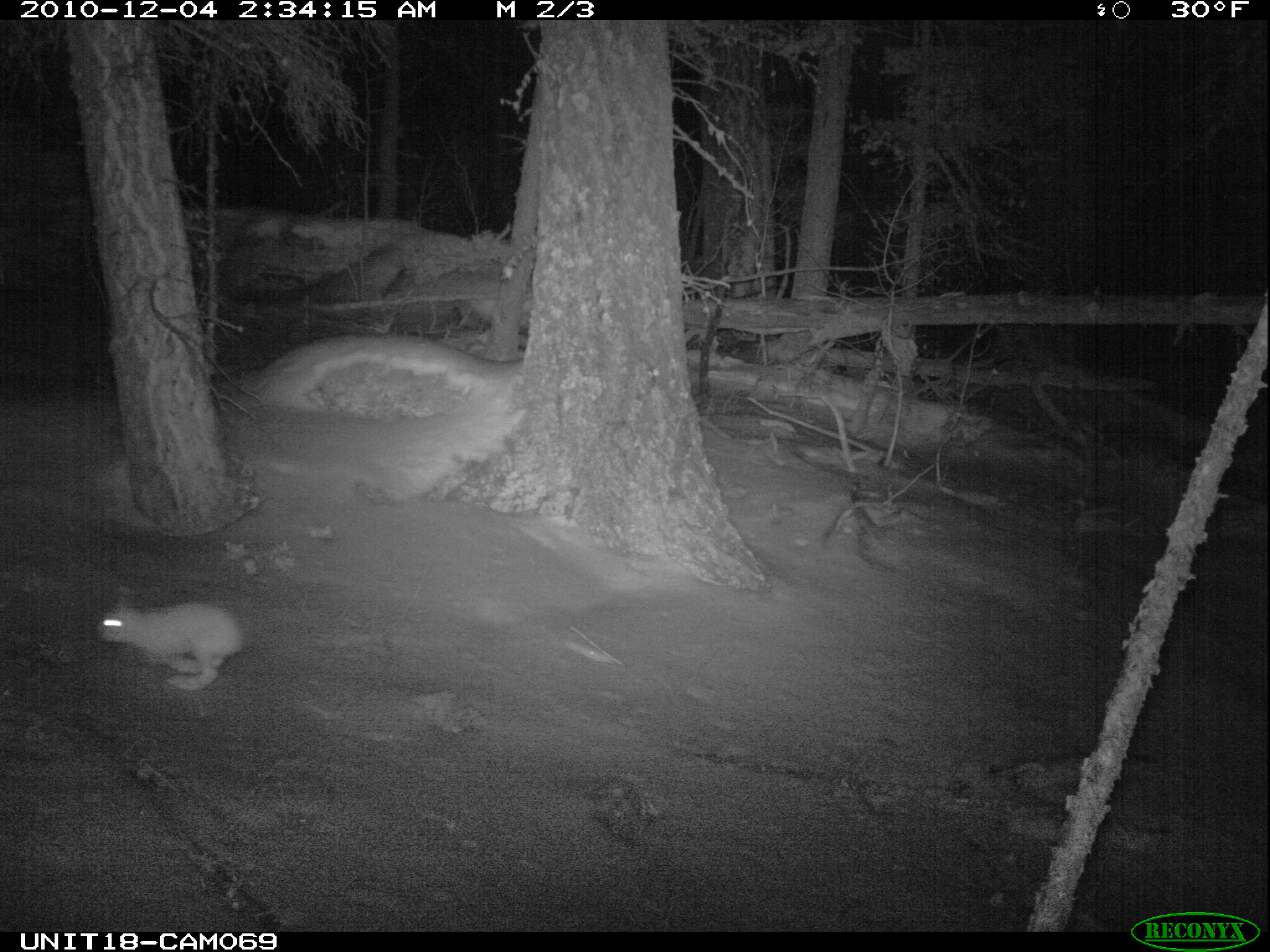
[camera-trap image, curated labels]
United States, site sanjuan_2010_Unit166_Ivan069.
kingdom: Animalia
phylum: Chordata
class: Mammalia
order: Lagomorpha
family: Leporidae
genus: Lepus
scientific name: Lepus americanus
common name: snowshoe hare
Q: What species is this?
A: Lepus americanus (snowshoe hare).